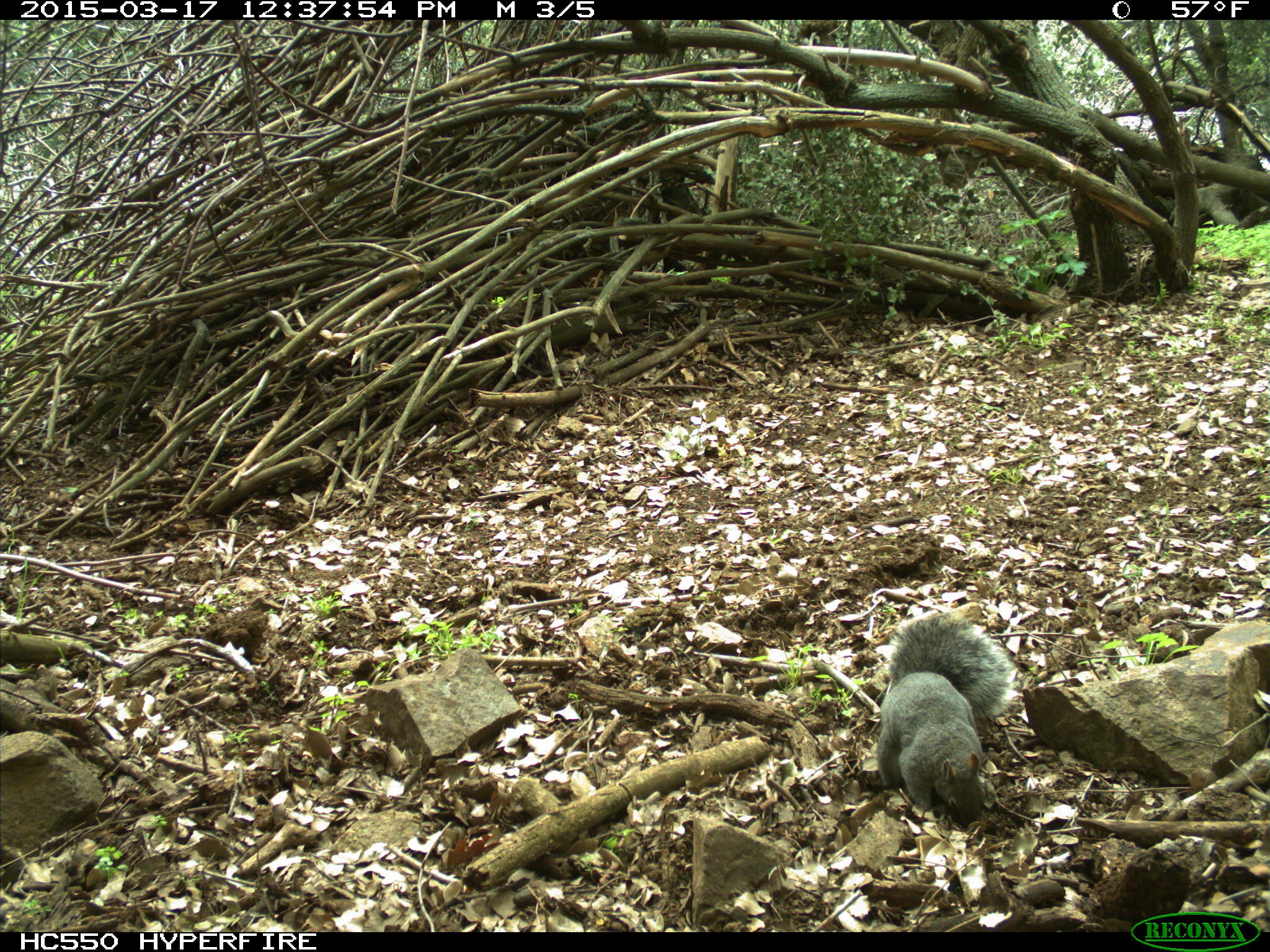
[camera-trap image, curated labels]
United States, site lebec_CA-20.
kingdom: Animalia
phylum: Chordata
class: Mammalia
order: Rodentia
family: Sciuridae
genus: Sciurus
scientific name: Sciurus carolinensis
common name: eastern gray squirrel